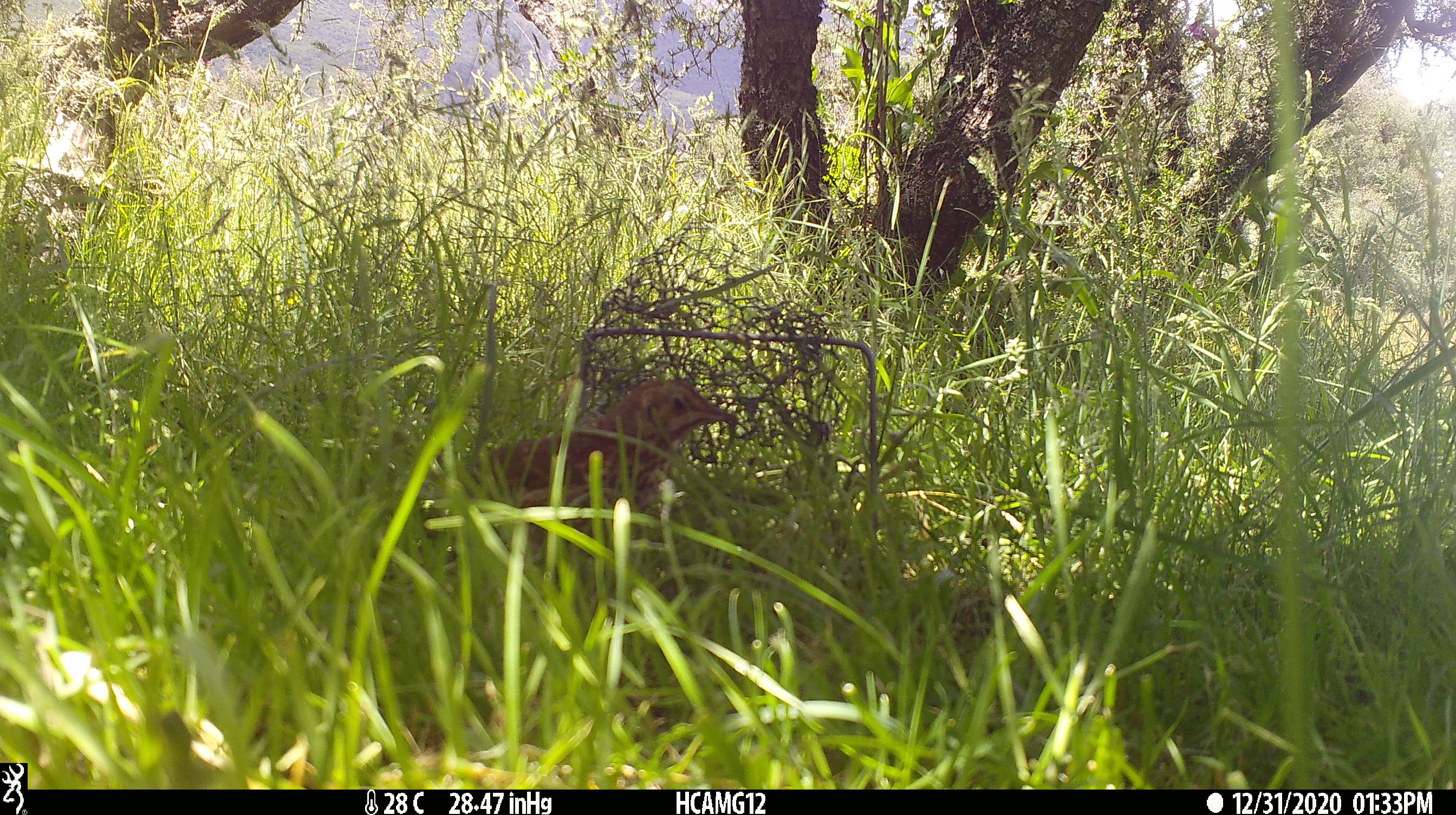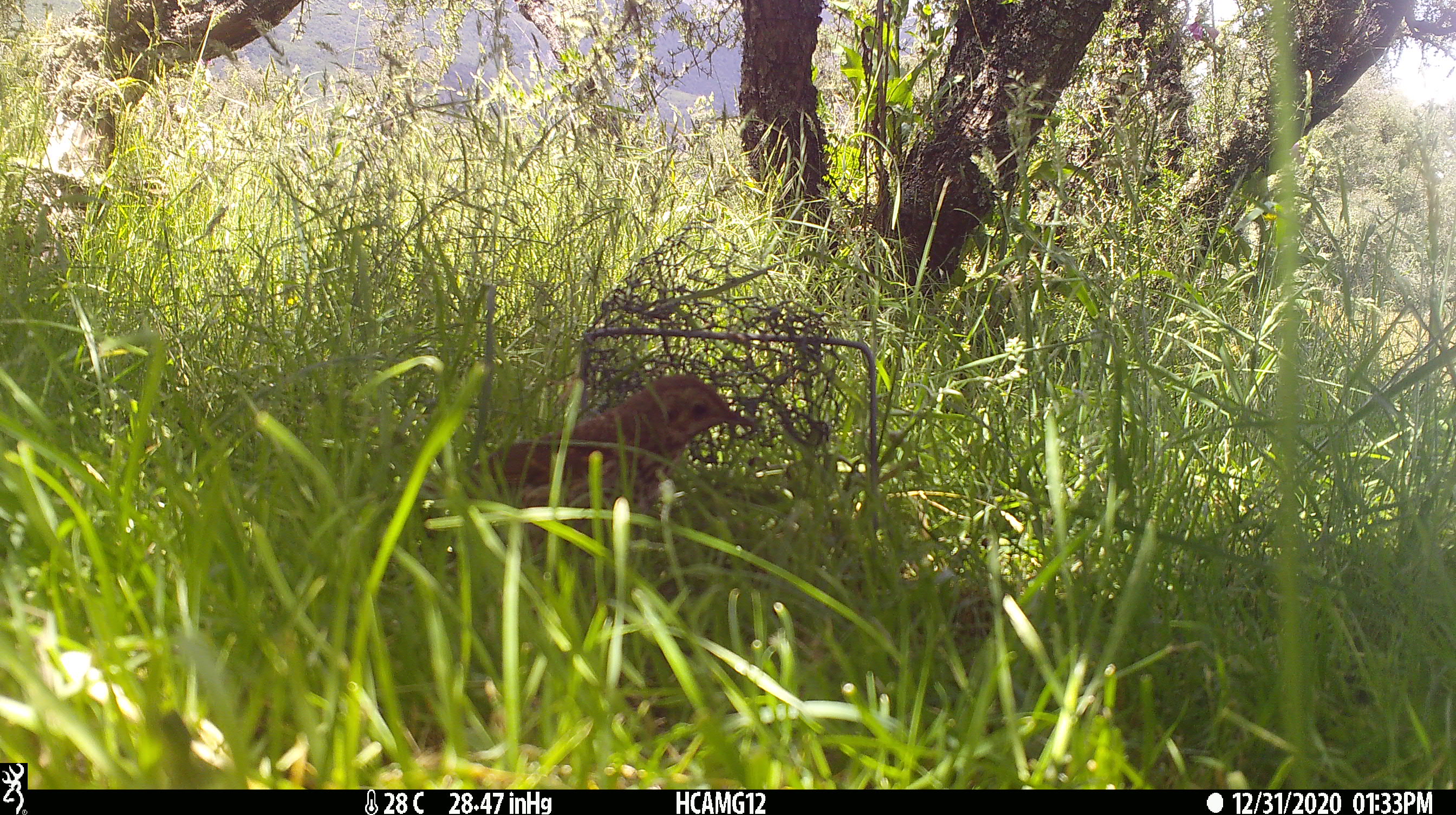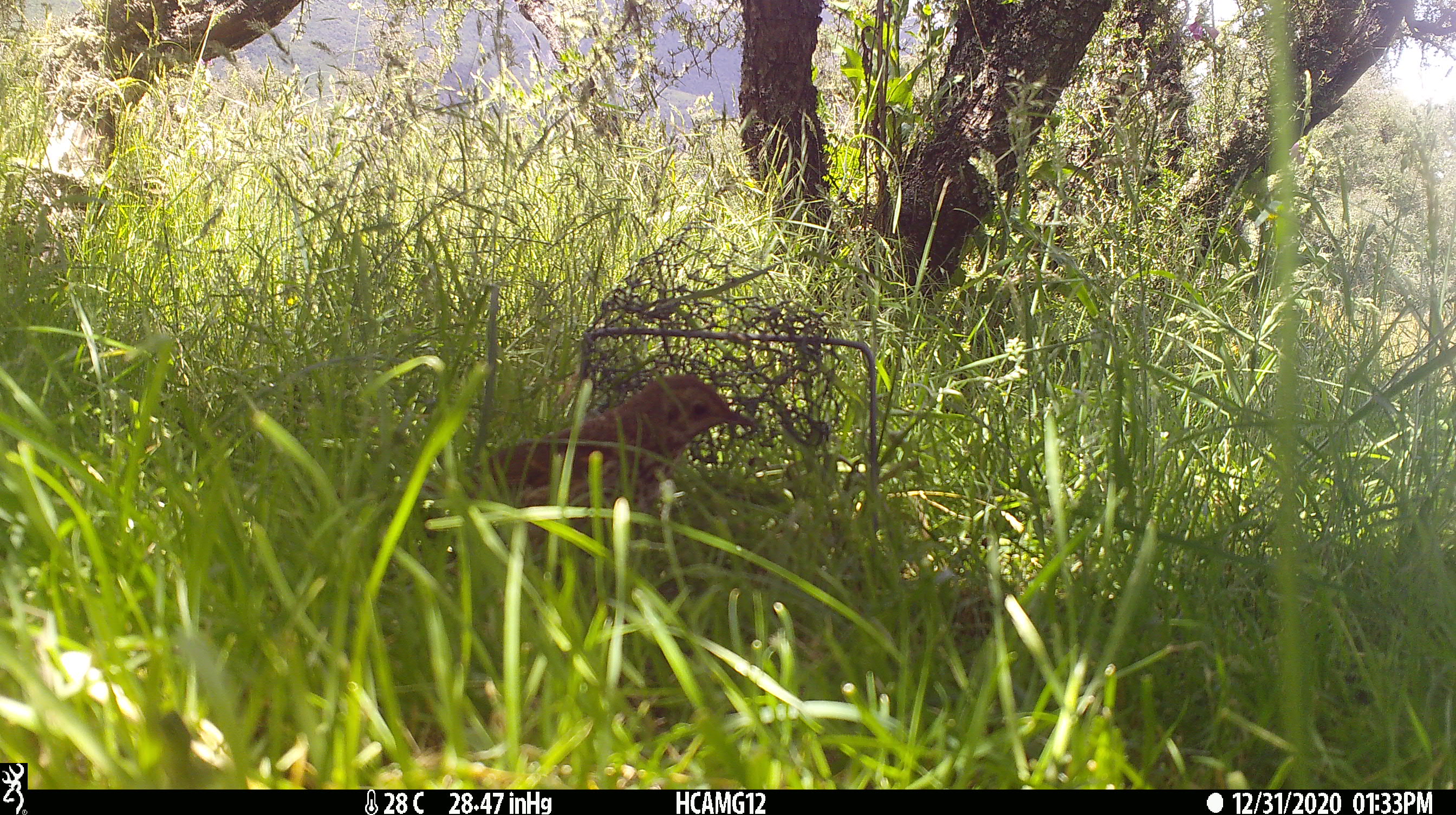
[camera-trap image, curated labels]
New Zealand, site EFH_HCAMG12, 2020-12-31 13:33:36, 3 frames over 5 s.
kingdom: Animalia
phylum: Chordata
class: Aves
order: Passeriformes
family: Turdidae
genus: Turdus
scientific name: Turdus philomelos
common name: song thrush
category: thrush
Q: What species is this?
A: Thrush (song thrush) (Turdus philomelos).